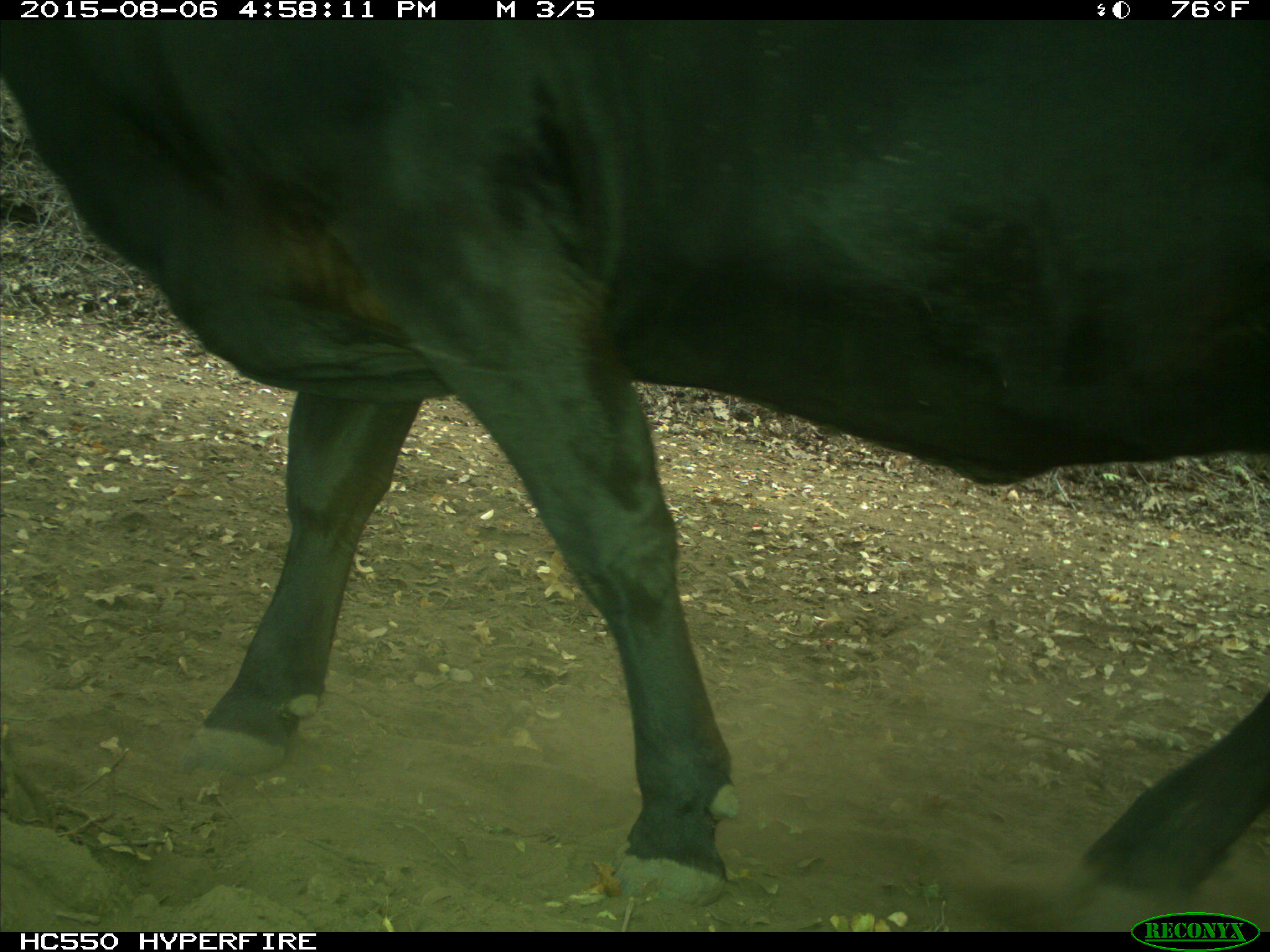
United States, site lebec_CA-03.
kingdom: Animalia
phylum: Chordata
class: Mammalia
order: Artiodactyla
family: Bovidae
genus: Bos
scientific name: Bos taurus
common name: domestic cow